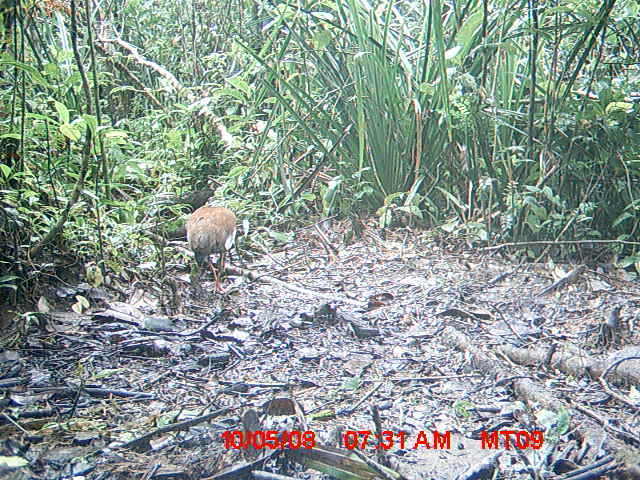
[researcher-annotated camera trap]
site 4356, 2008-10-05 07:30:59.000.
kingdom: Animalia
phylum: Chordata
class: Aves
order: Pelecaniformes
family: Threskiornithidae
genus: Lophotibis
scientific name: Lophotibis cristata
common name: madagascan ibis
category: lophotibis cristataa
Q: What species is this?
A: Lophotibis cristataa (madagascan ibis) (Lophotibis cristata).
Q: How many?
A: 2.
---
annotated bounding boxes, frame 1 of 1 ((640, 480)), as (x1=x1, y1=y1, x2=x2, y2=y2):
lophotibis cristataa: (x1=186, y1=205, x2=236, y2=296)